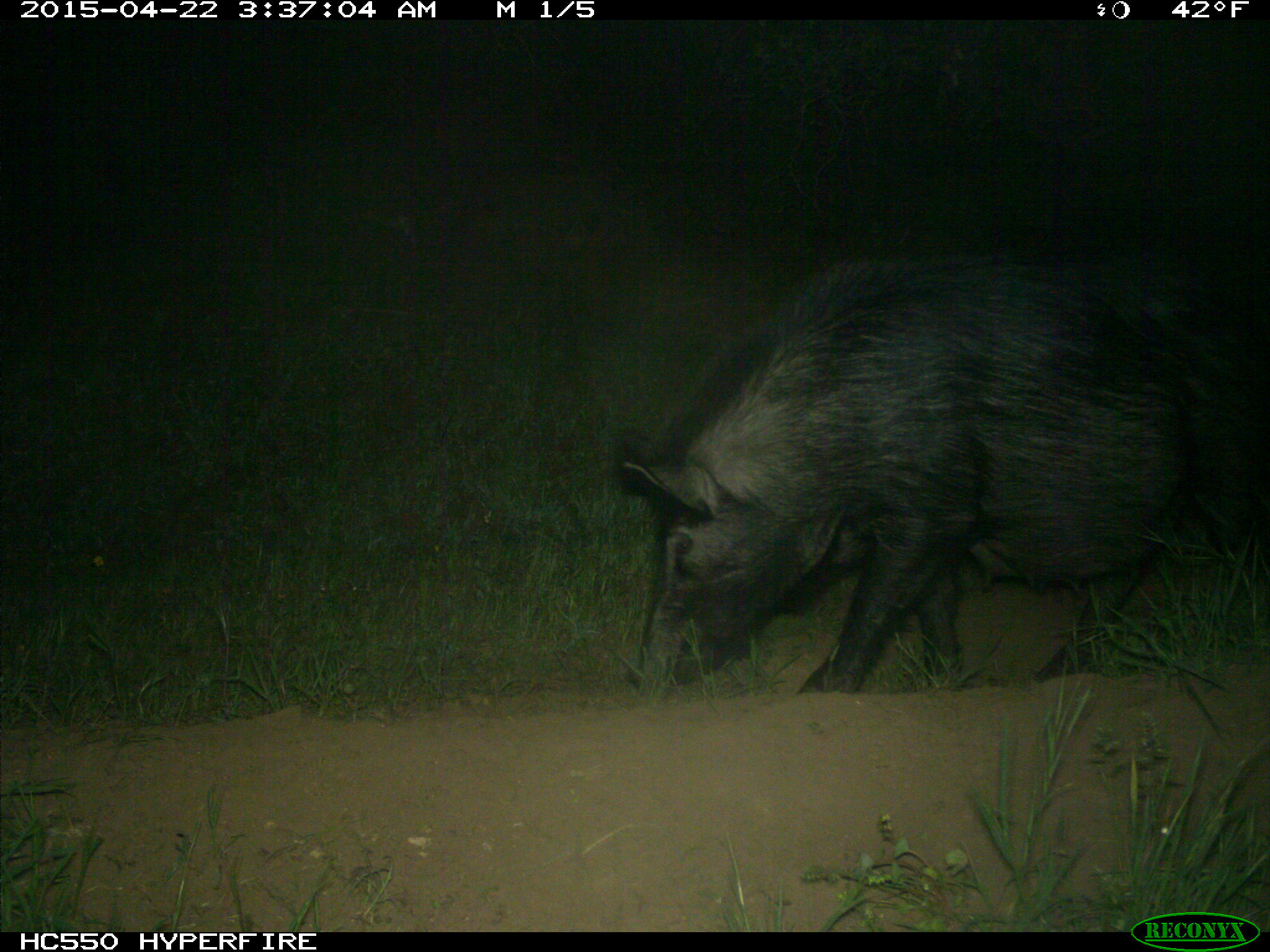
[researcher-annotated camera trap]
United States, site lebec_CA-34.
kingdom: Animalia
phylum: Chordata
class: Mammalia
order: Artiodactyla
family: Suidae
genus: Sus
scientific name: Sus scrofa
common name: wild boar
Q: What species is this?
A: Sus scrofa (wild boar).